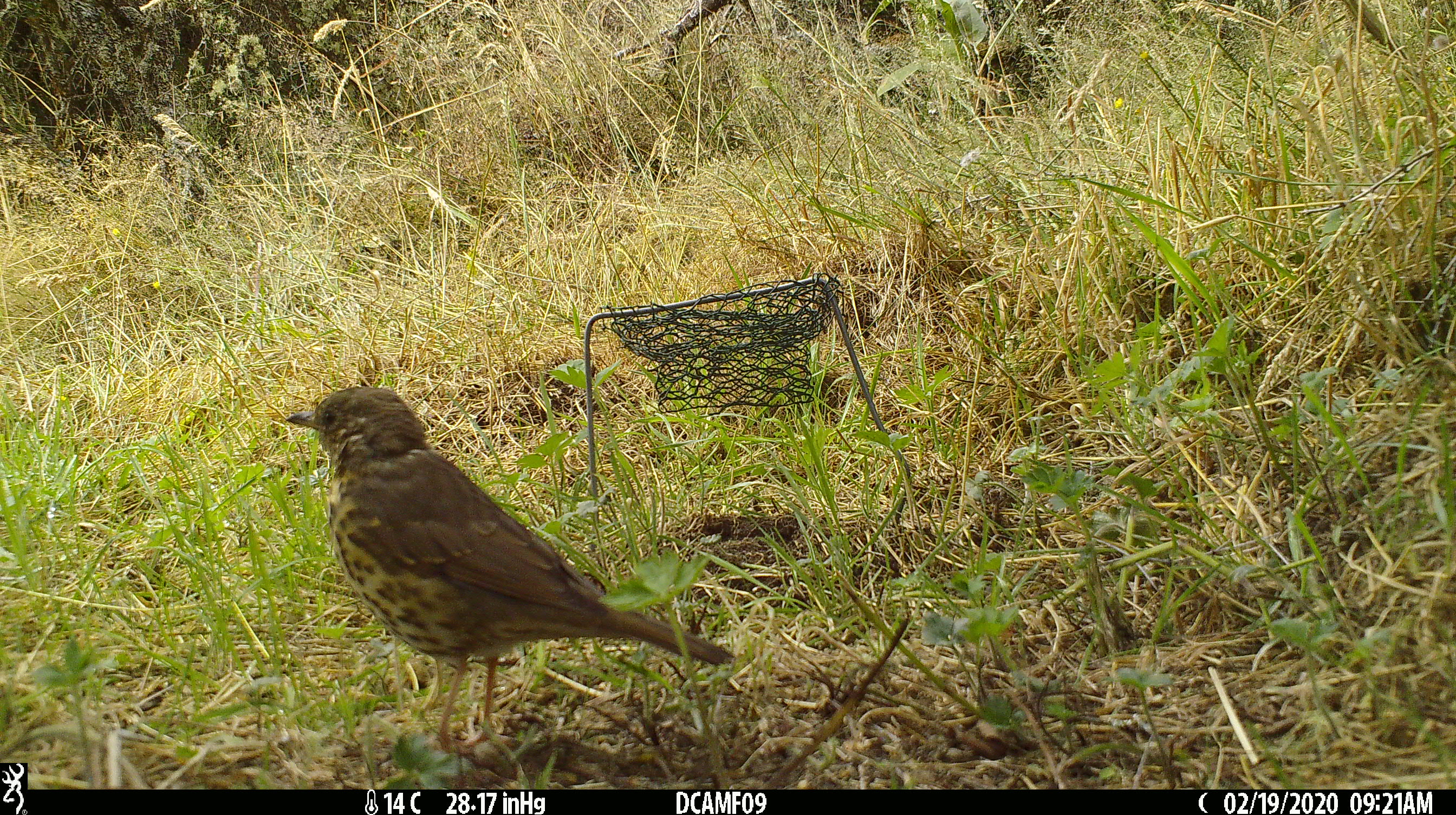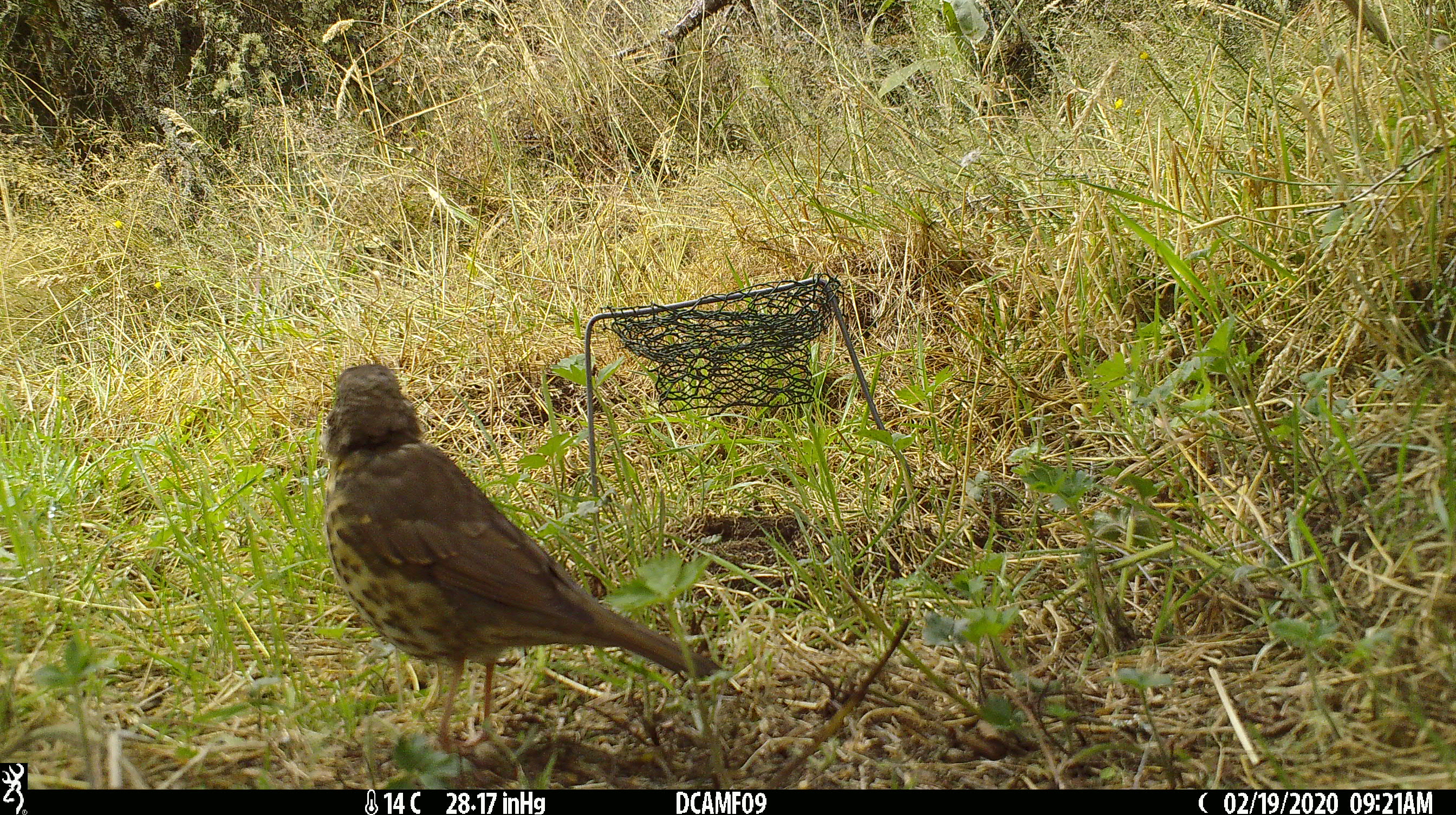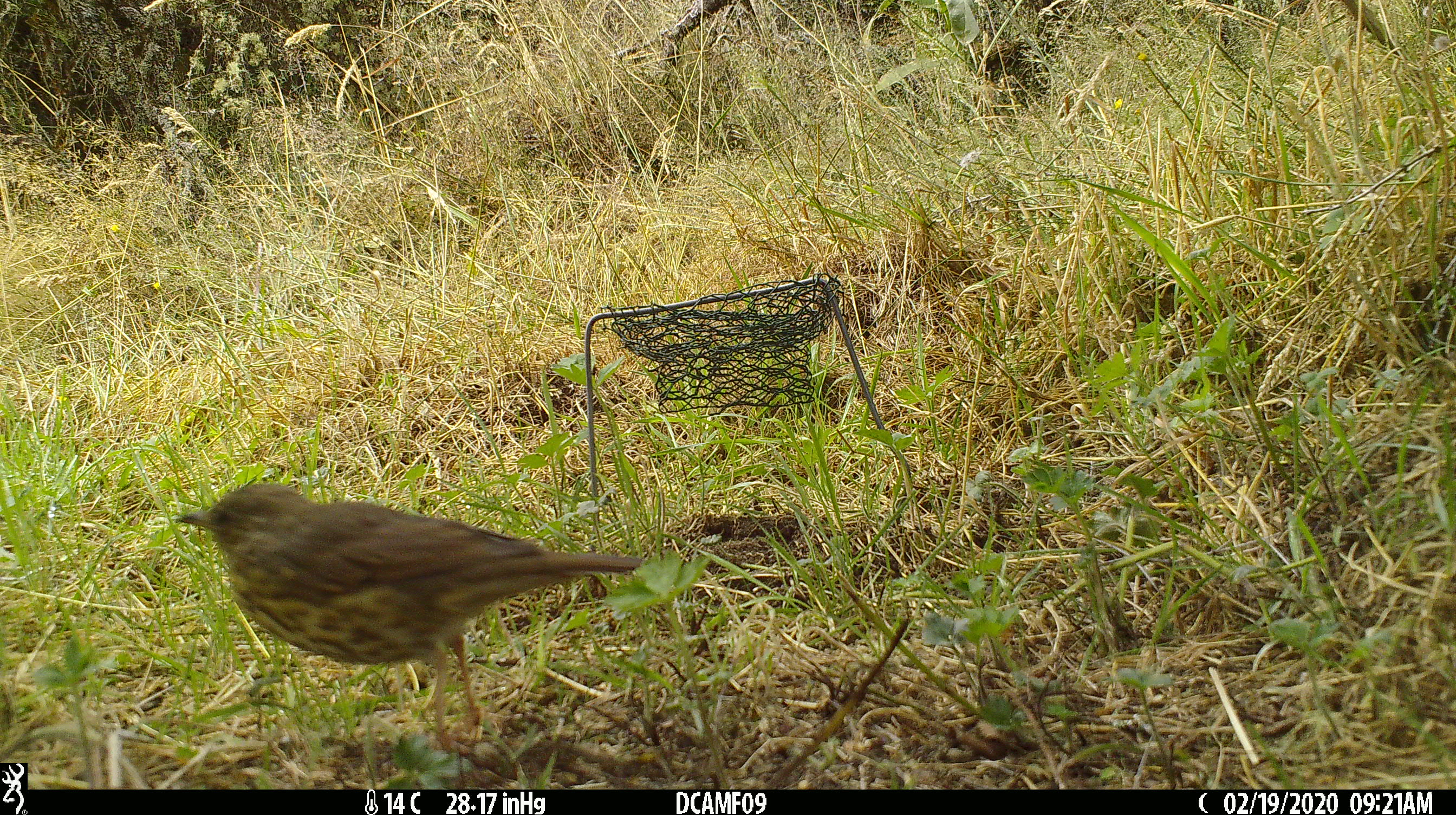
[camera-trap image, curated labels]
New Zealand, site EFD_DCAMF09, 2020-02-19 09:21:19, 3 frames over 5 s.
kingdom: Animalia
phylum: Chordata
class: Aves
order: Passeriformes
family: Turdidae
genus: Turdus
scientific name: Turdus philomelos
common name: song thrush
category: thrush